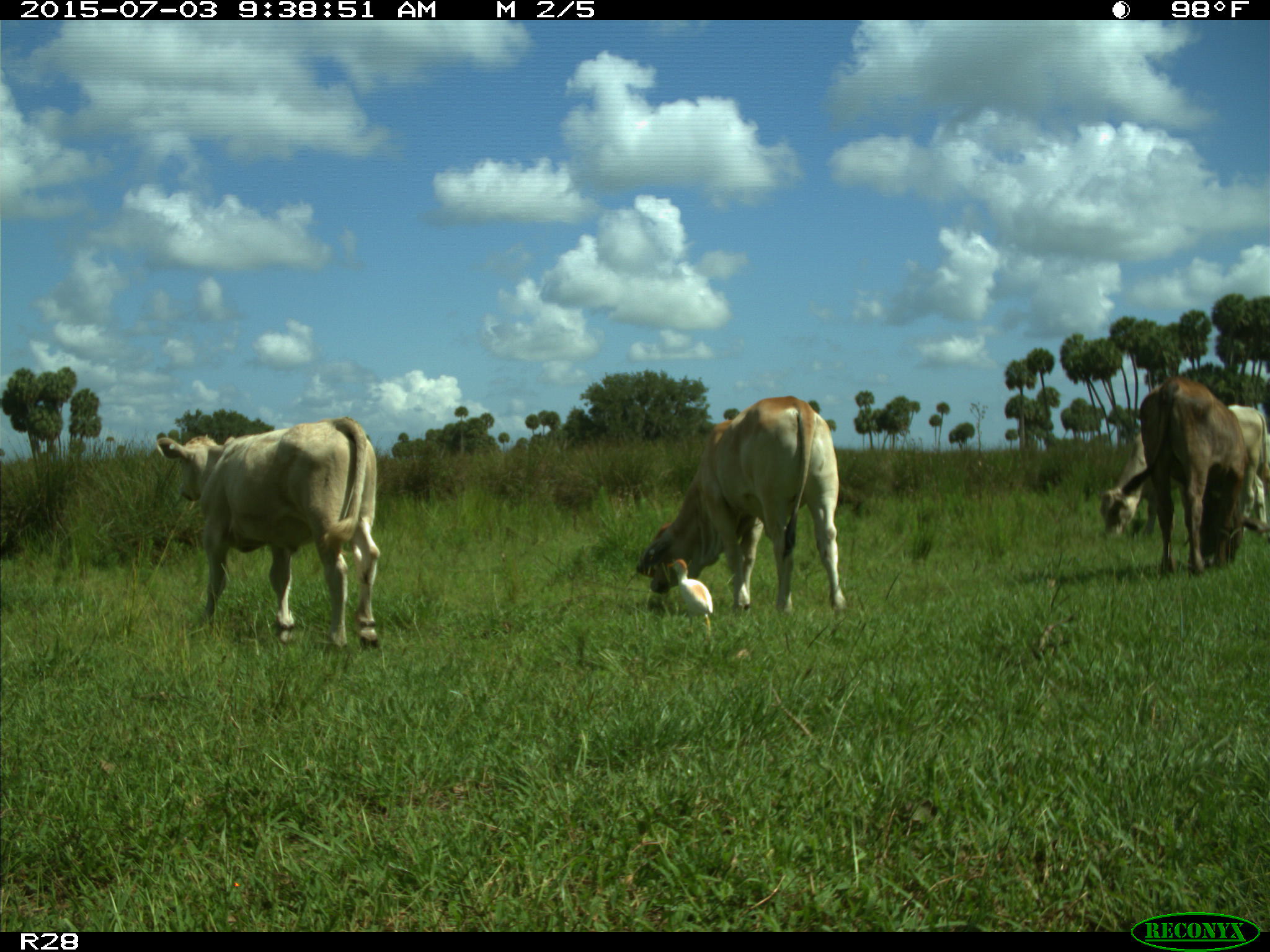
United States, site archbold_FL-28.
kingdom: Animalia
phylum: Chordata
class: Mammalia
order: Artiodactyla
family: Bovidae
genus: Bos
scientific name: Bos taurus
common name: domestic cow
Bos taurus (domestic cow).